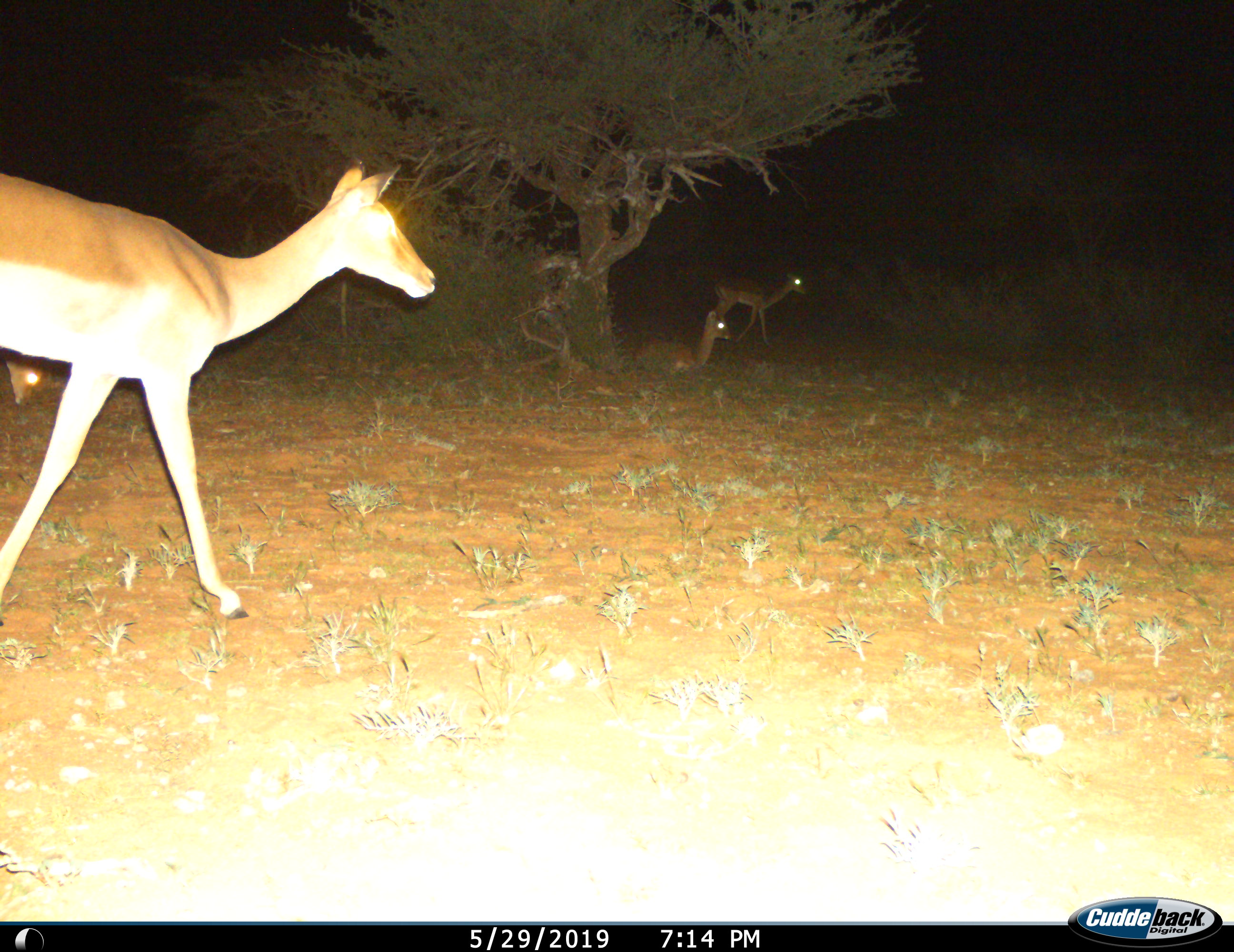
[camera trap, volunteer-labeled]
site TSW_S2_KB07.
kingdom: Animalia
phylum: Chordata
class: Mammalia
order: Artiodactyla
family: Bovidae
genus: Aepyceros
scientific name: Aepyceros melampus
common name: impala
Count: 4.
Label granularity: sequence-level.